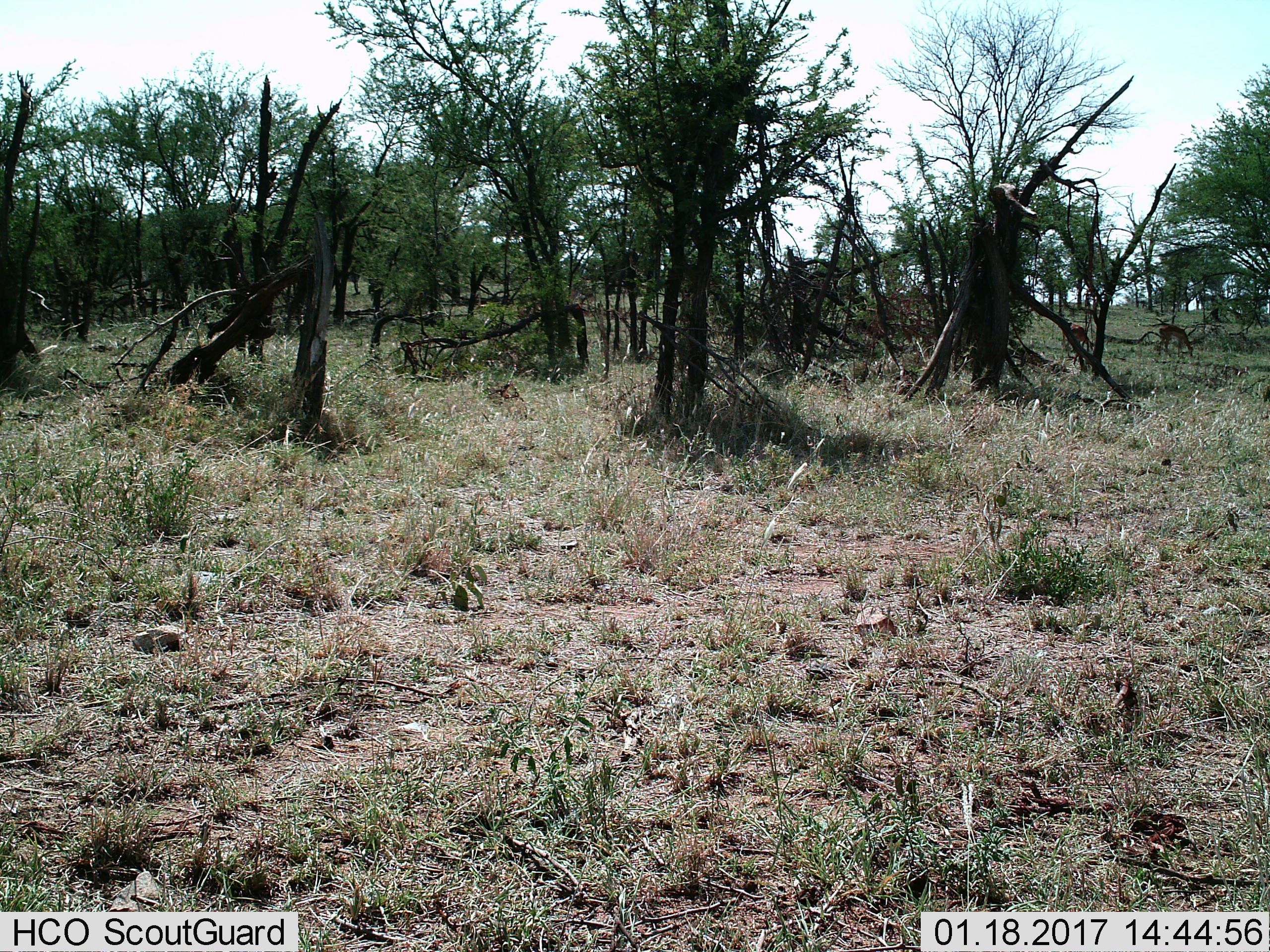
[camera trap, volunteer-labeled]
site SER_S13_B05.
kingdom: Animalia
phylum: Chordata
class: Mammalia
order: Artiodactyla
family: Bovidae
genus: Aepyceros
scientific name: Aepyceros melampus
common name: impala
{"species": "impala (Aepyceros melampus)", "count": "2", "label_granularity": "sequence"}